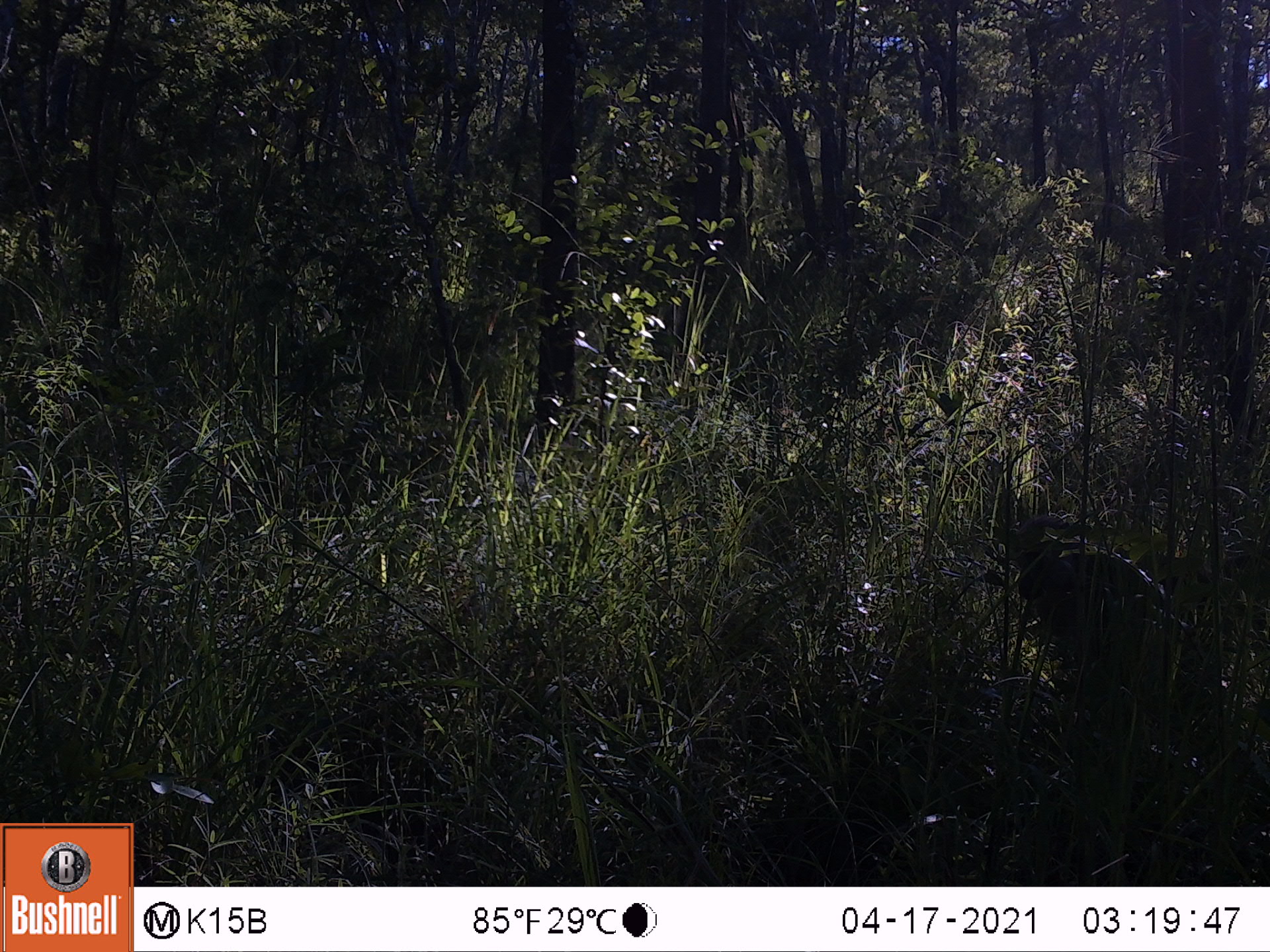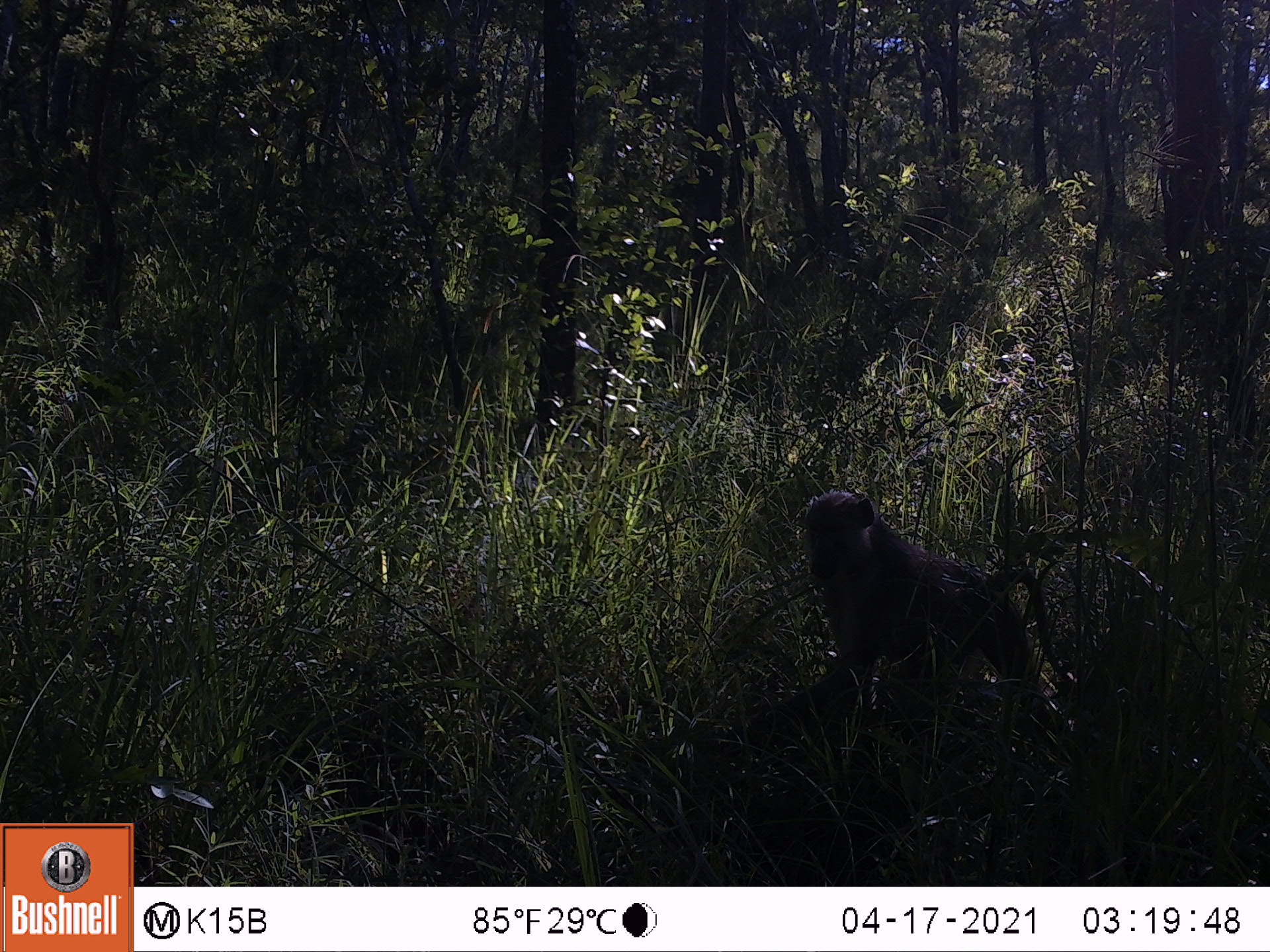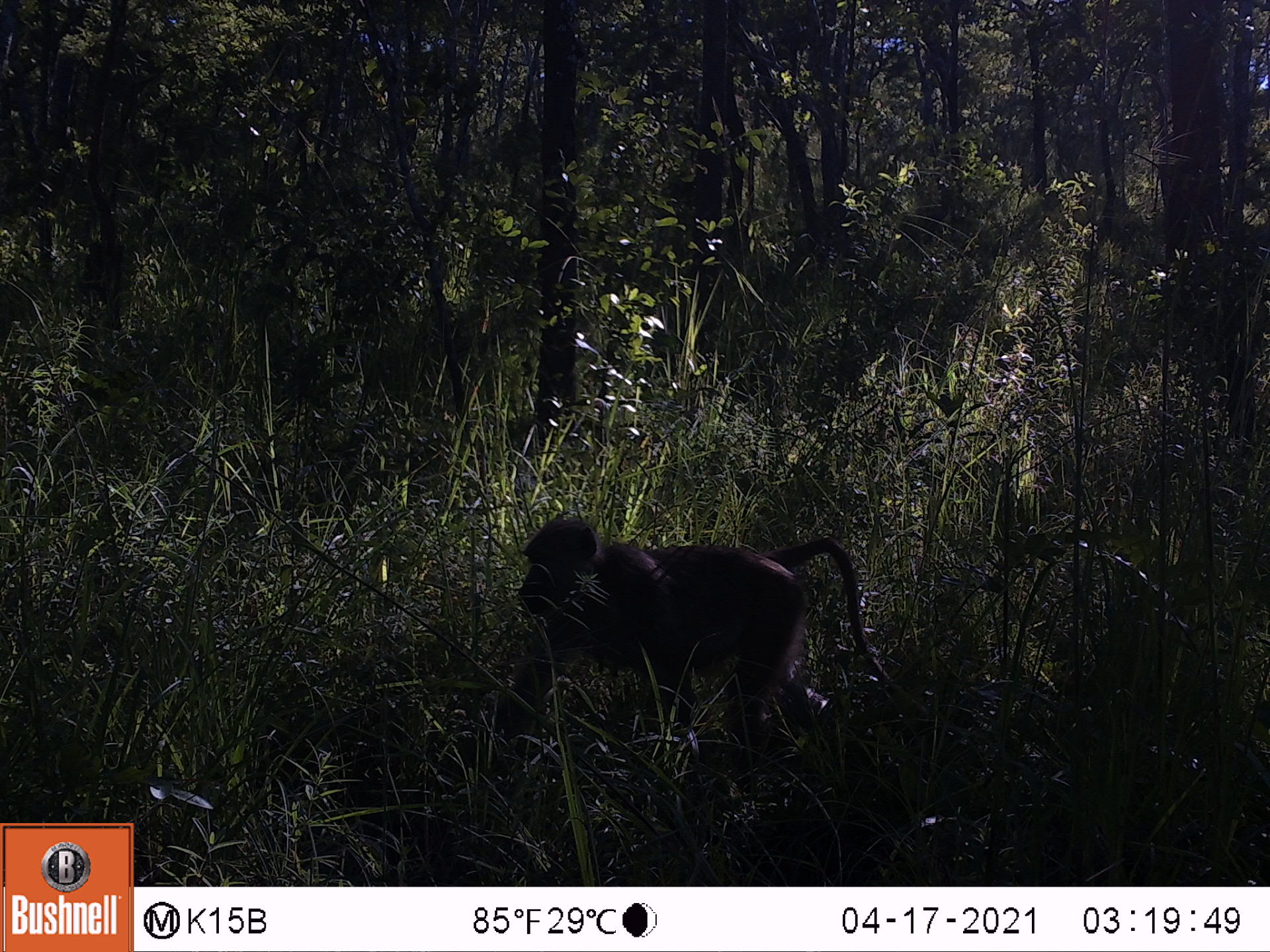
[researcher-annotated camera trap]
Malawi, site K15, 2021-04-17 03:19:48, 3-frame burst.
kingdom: Animalia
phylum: Chordata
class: Mammalia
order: Primates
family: Cercopithecidae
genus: Papio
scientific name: Papio cynocephalus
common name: yellow baboon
Yellow baboon (Papio cynocephalus), count 1.